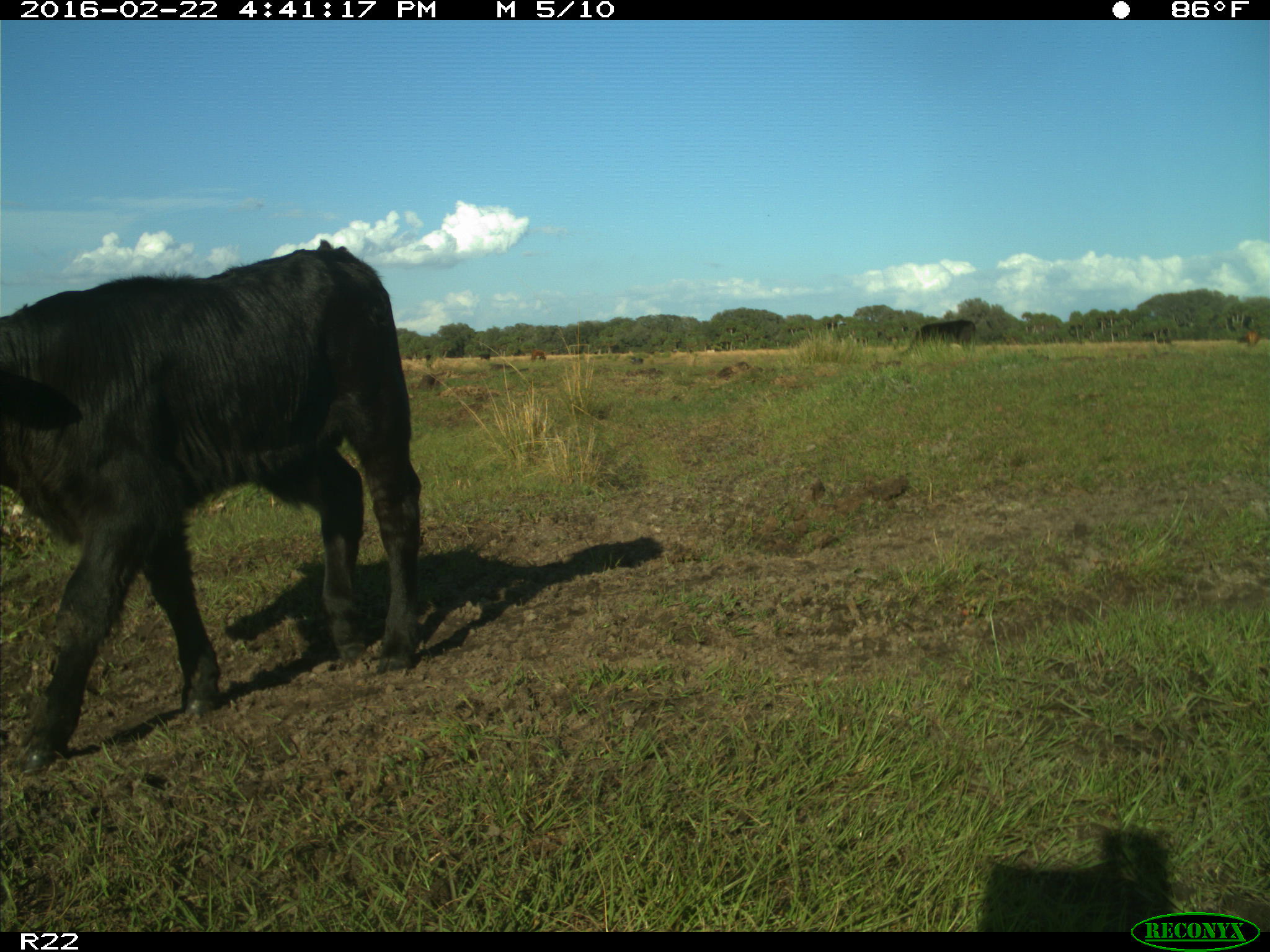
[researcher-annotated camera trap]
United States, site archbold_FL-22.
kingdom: Animalia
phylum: Chordata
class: Mammalia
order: Artiodactyla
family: Bovidae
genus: Bos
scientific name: Bos taurus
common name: domestic cow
Bos taurus (domestic cow).